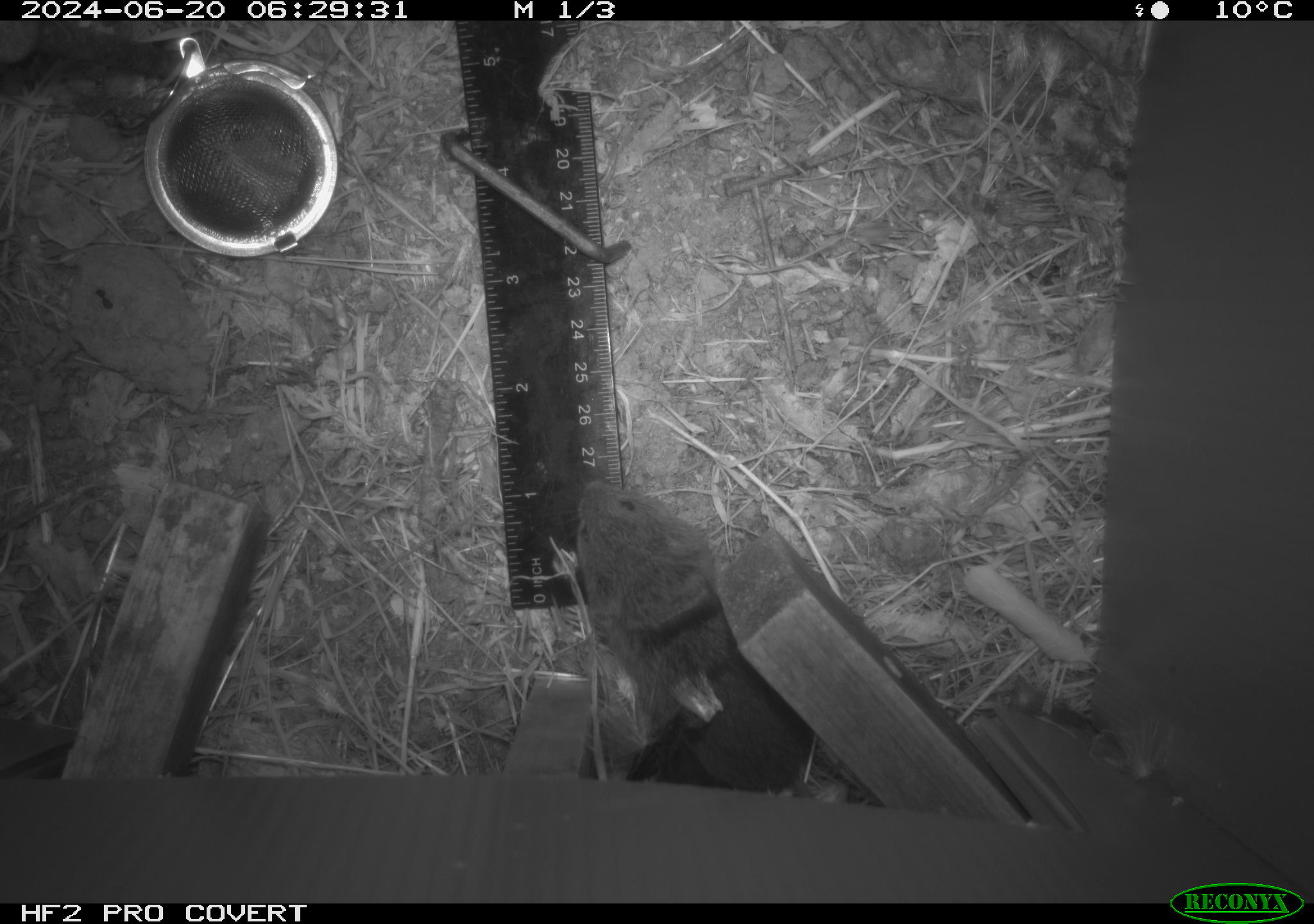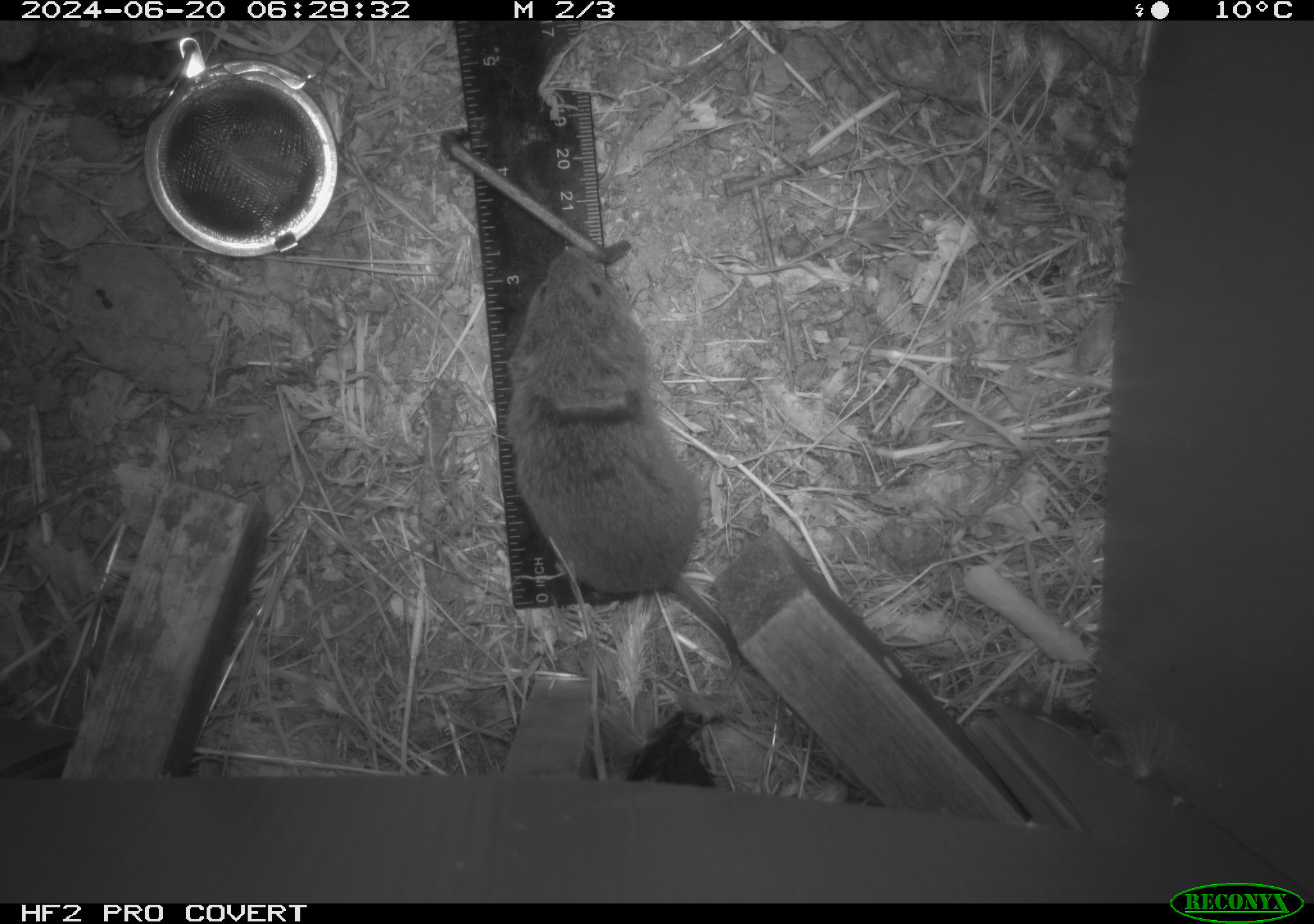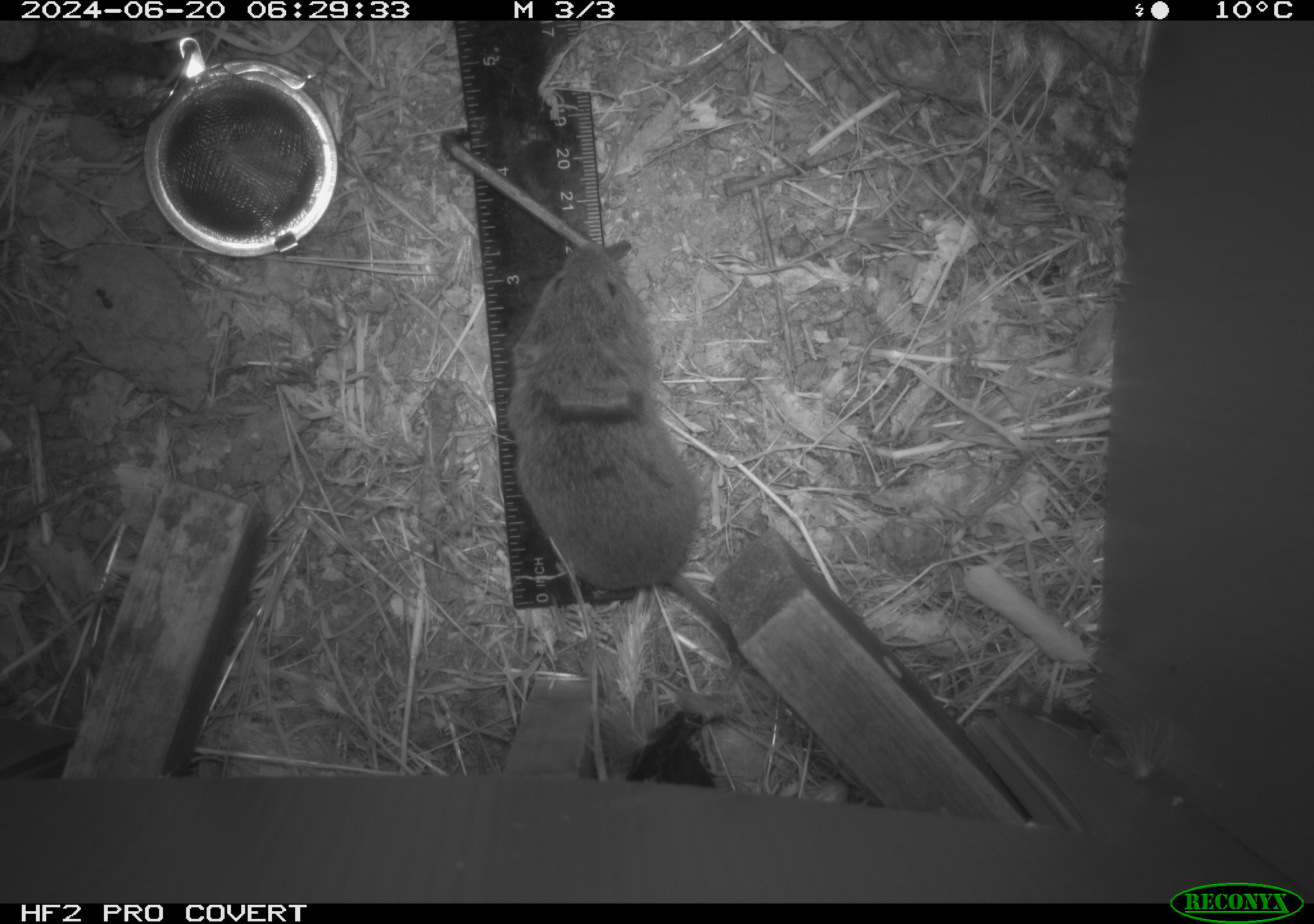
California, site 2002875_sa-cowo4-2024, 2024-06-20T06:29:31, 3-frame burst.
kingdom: Animalia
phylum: Chordata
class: Mammalia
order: Rodentia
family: Cricetidae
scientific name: Arvicolinae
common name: voles, lemmings, and muskrats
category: arvicolinae subfamily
Arvicolinae subfamily (voles, lemmings, and muskrats) (Arvicolinae).